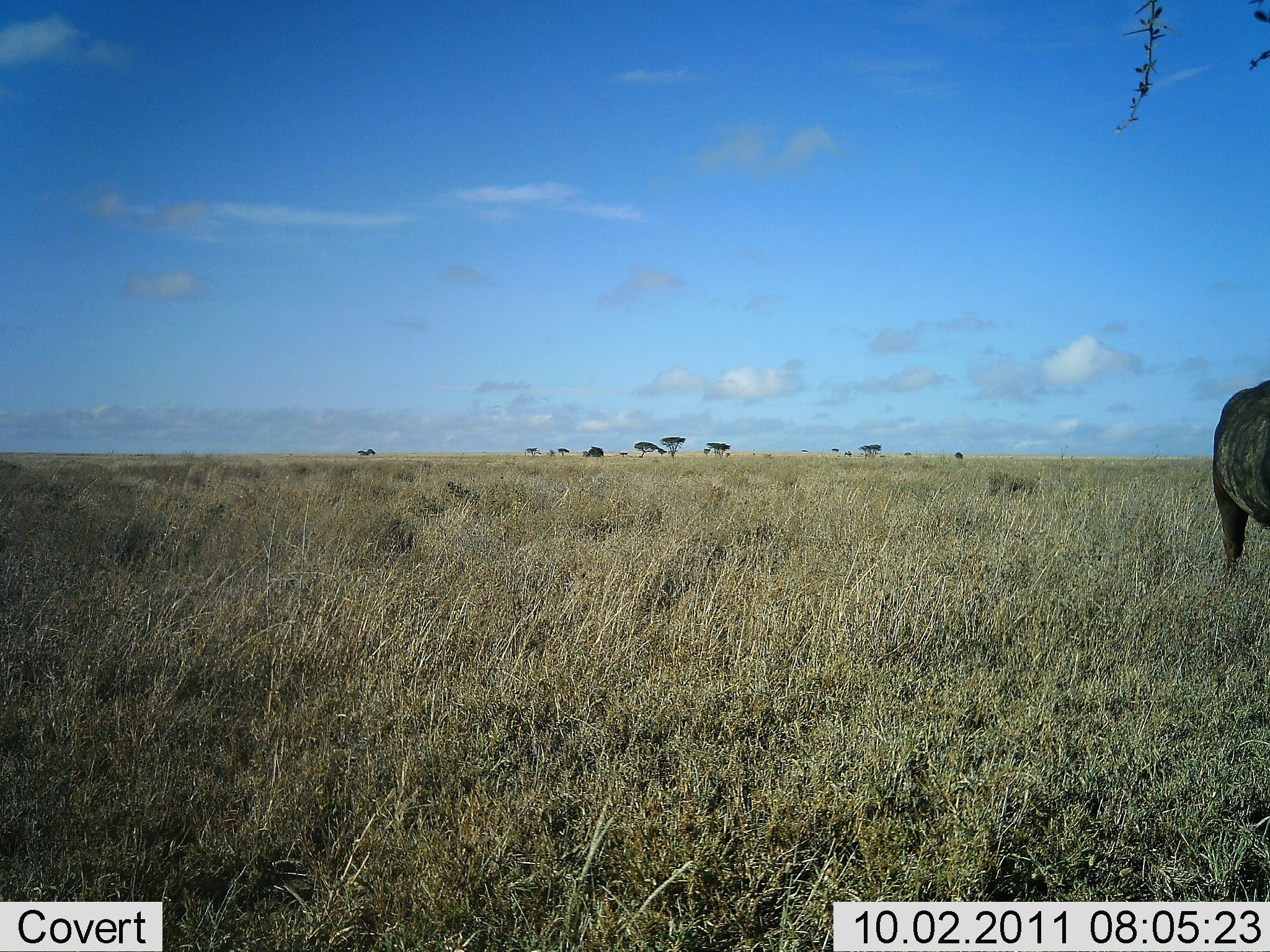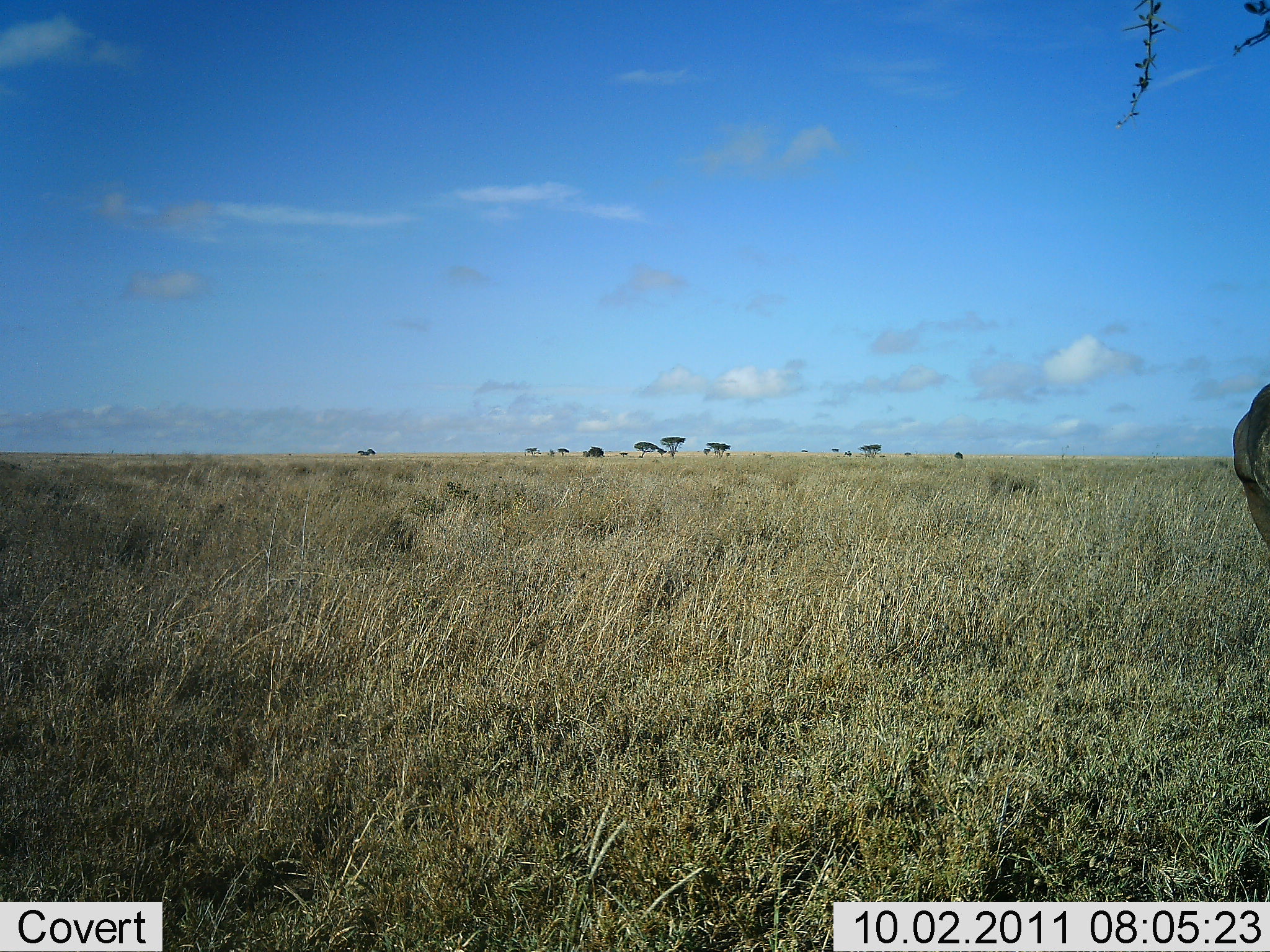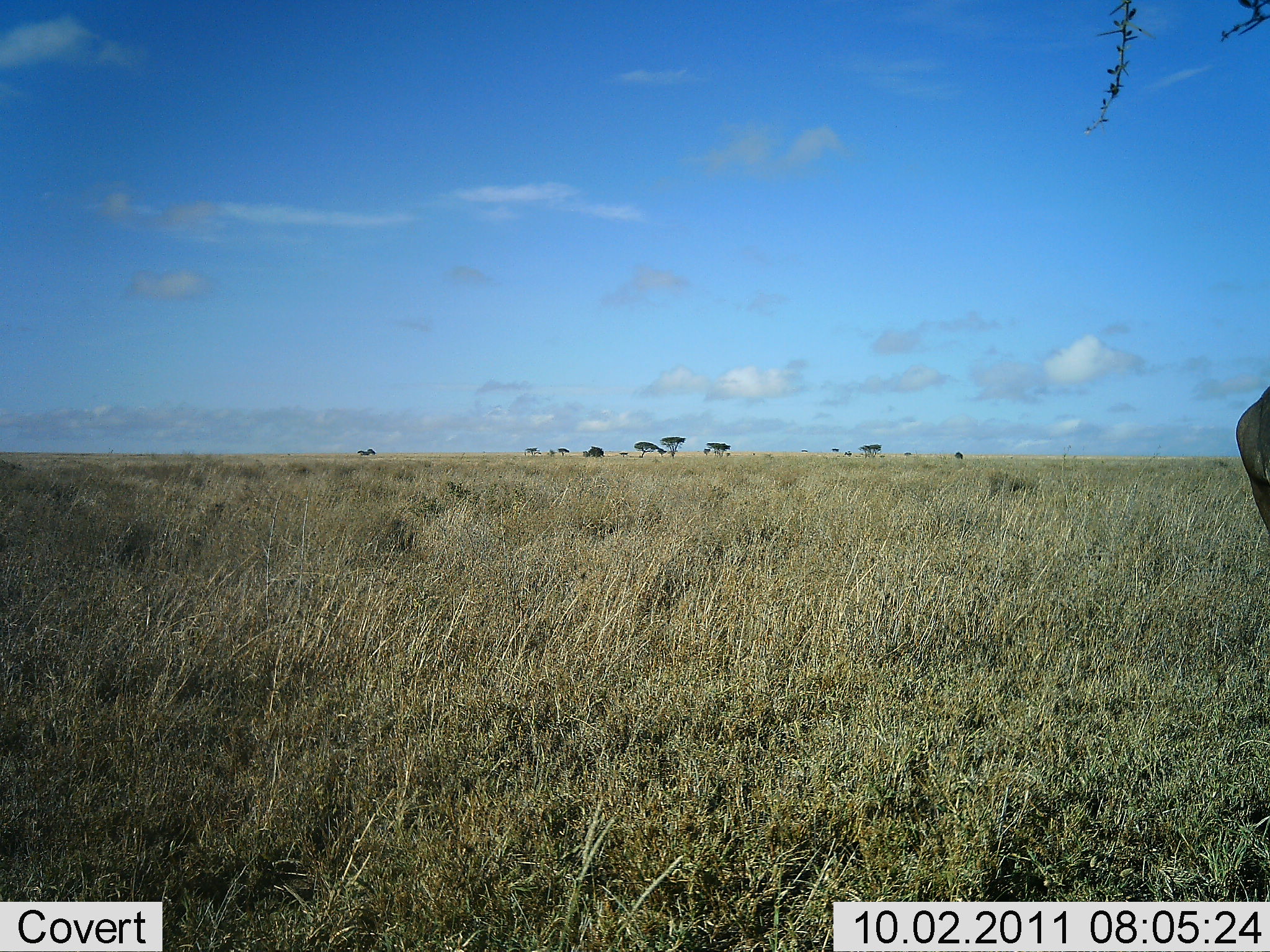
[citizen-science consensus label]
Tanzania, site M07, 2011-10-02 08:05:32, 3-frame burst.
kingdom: Animalia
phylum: Chordata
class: Mammalia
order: Artiodactyla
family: Bovidae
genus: Syncerus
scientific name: Syncerus caffer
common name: cape buffalo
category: buffalo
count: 1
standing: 29%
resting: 0%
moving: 71%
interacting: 0%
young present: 0%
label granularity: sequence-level